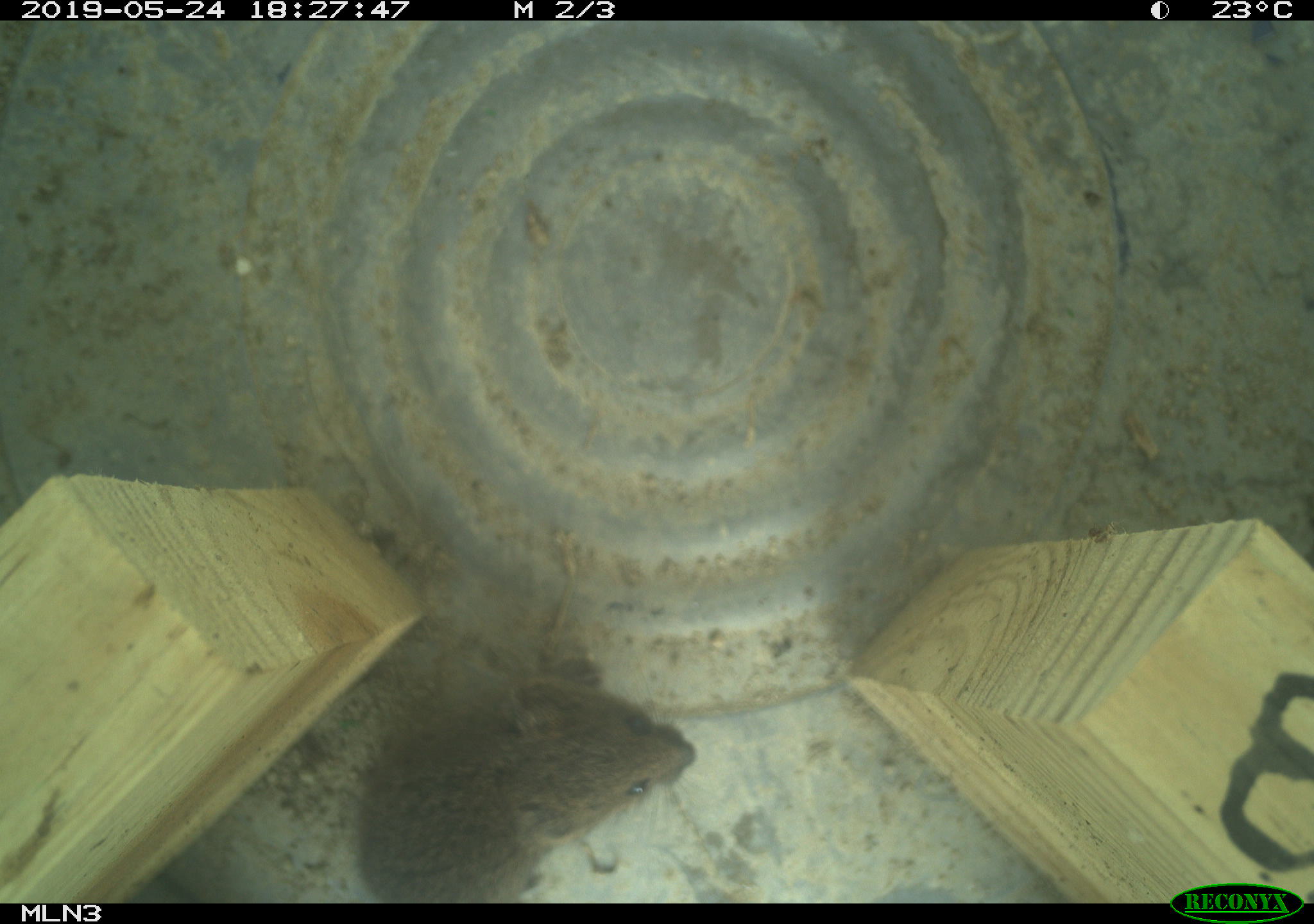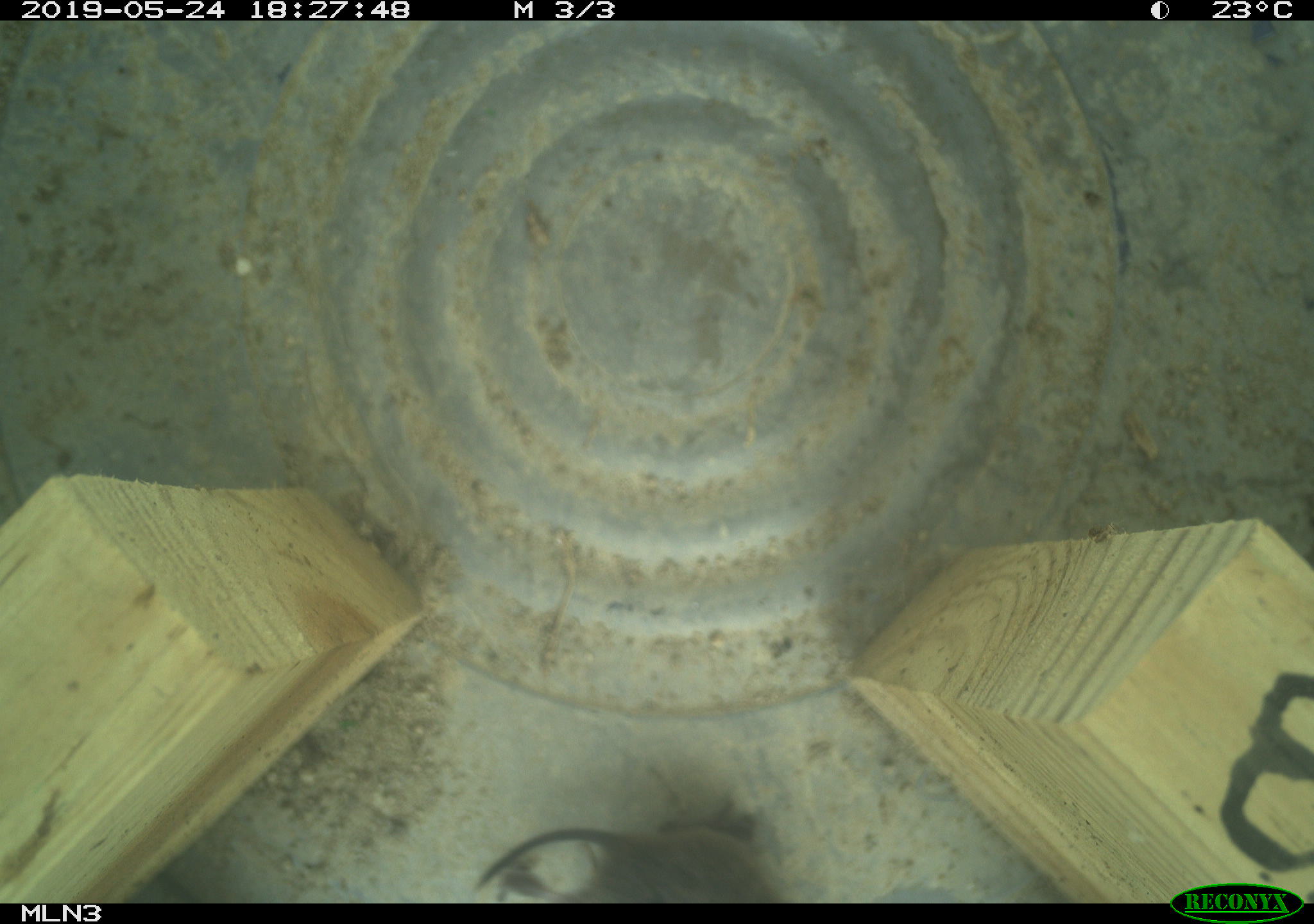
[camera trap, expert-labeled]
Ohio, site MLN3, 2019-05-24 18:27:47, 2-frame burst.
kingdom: Animalia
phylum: Chordata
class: Mammalia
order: Rodentia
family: Cricetidae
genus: Microtus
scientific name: Microtus pennsylvanicus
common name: meadow vole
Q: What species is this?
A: Meadow vole (Microtus pennsylvanicus).